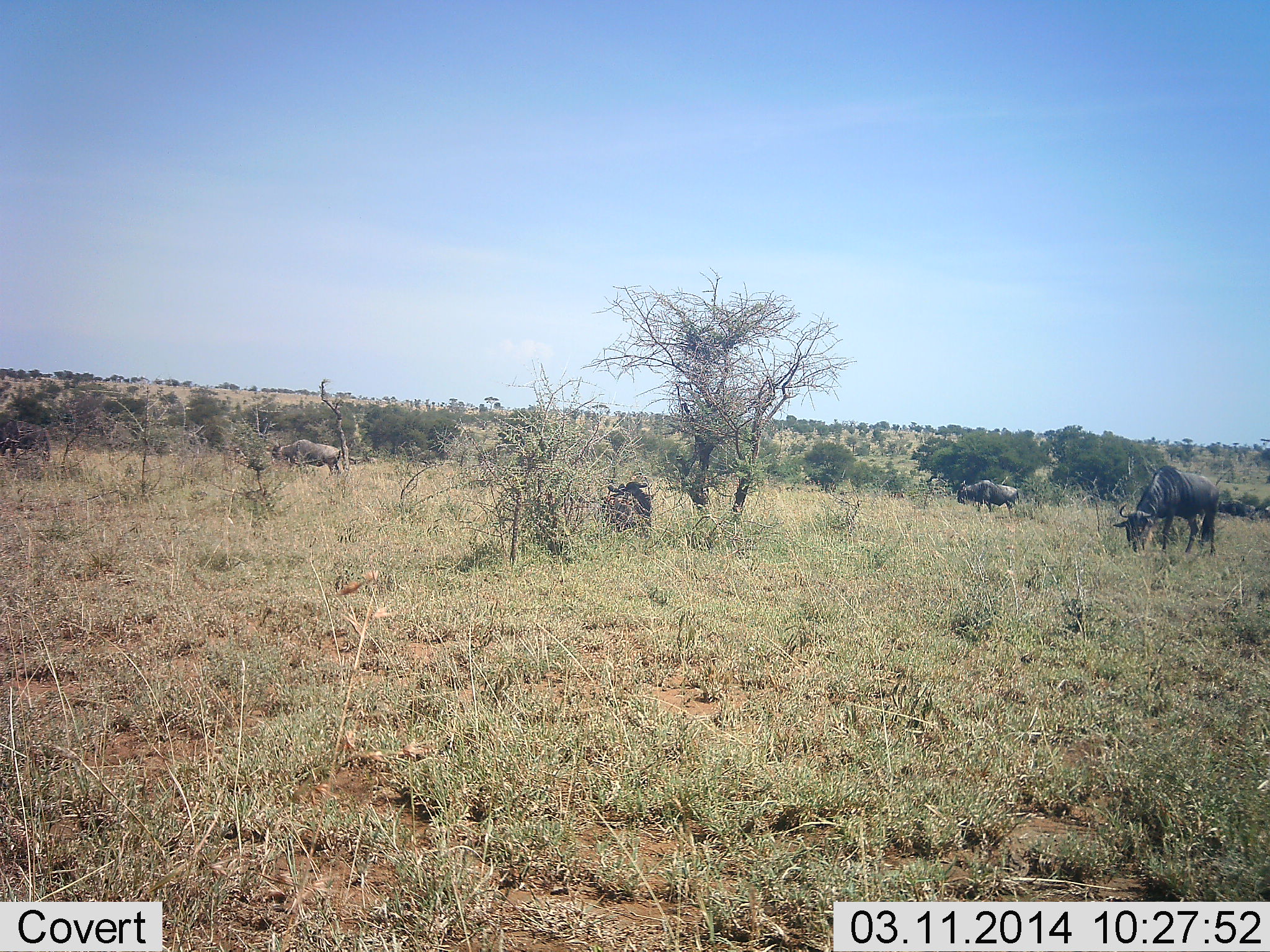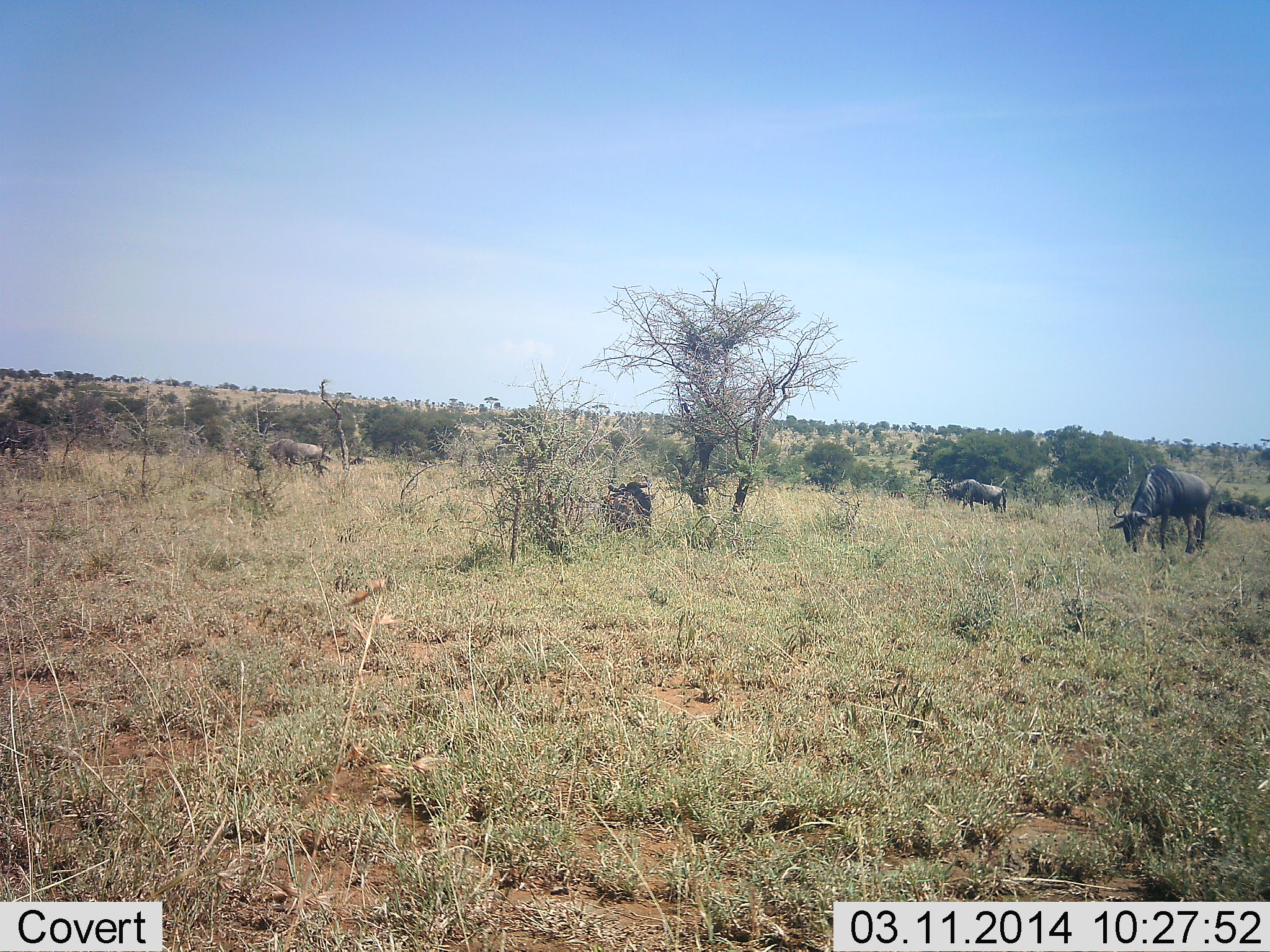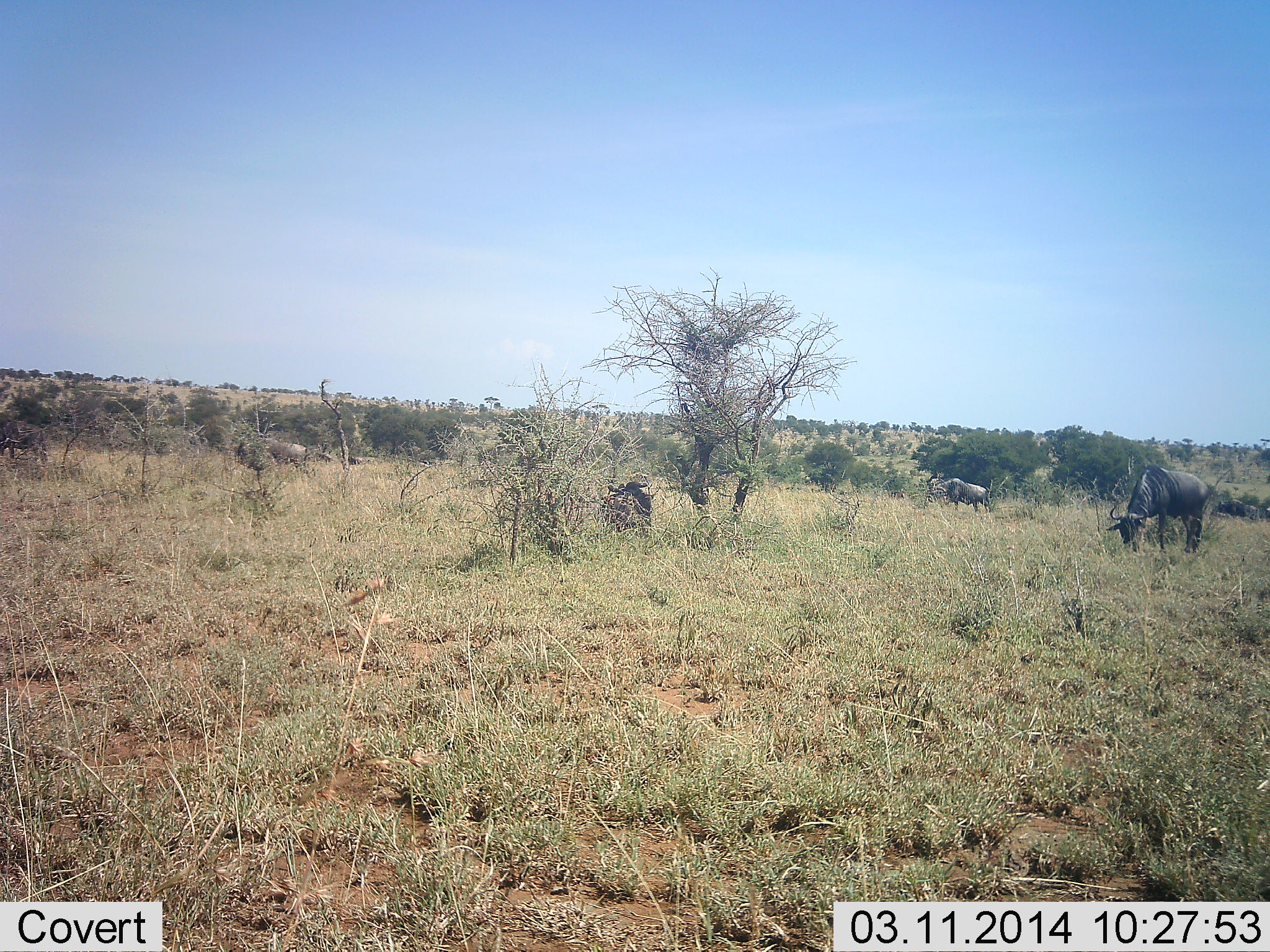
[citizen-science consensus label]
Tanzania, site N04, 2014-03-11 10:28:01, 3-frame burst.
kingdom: Animalia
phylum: Chordata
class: Mammalia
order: Artiodactyla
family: Bovidae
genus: Connochaetes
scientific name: Connochaetes taurinus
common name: blue wildebeest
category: wildebeest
Wildebeest (blue wildebeest) (Connochaetes taurinus), count 5. Behavior (volunteer vote fractions): standing 30%, resting 70%, moving 50%, interacting 0%. Young present (vote fraction): 0%. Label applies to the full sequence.